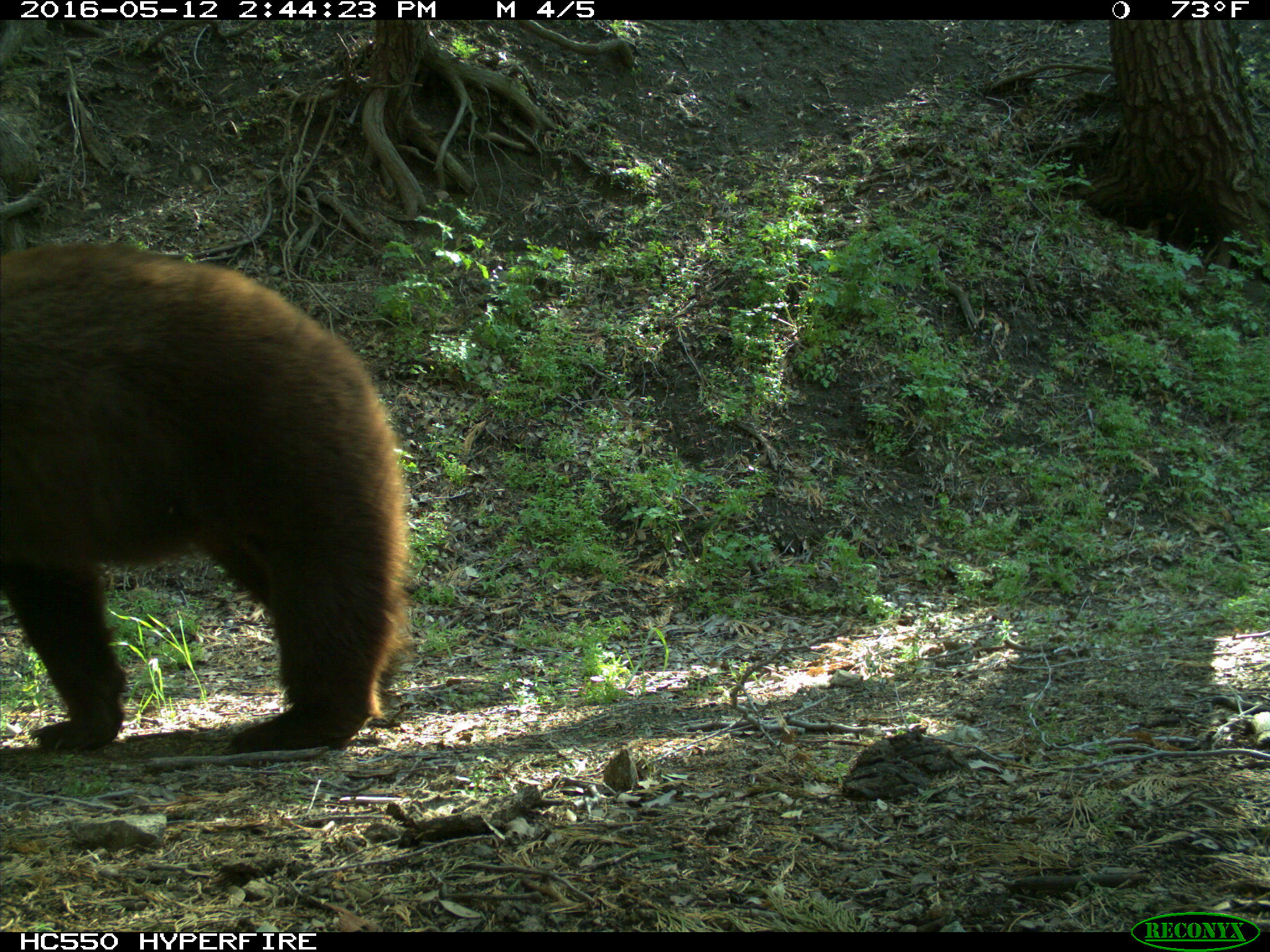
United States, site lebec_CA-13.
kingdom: Animalia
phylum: Chordata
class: Mammalia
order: Carnivora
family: Ursidae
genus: Ursus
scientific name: Ursus americanus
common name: american black bear